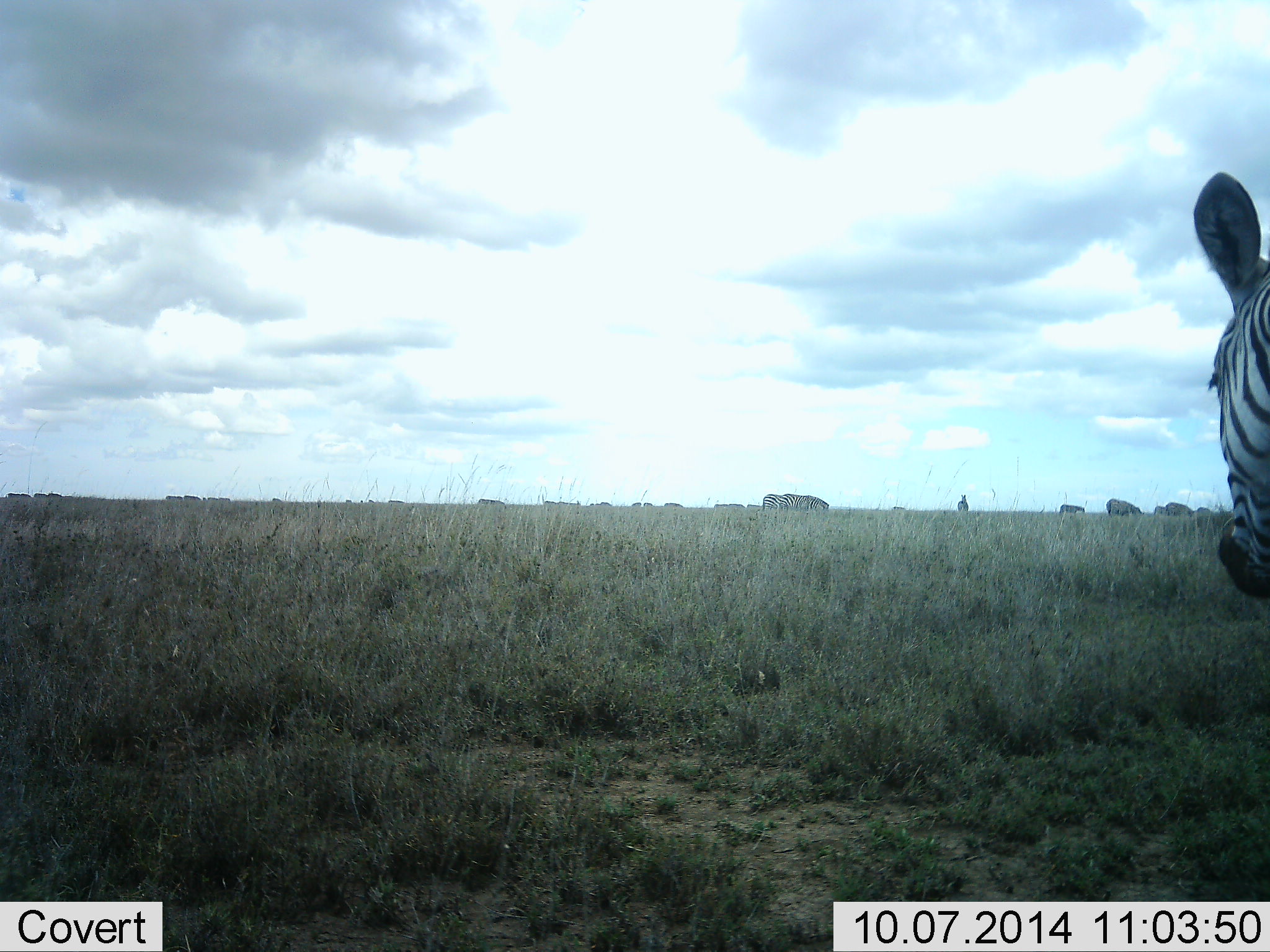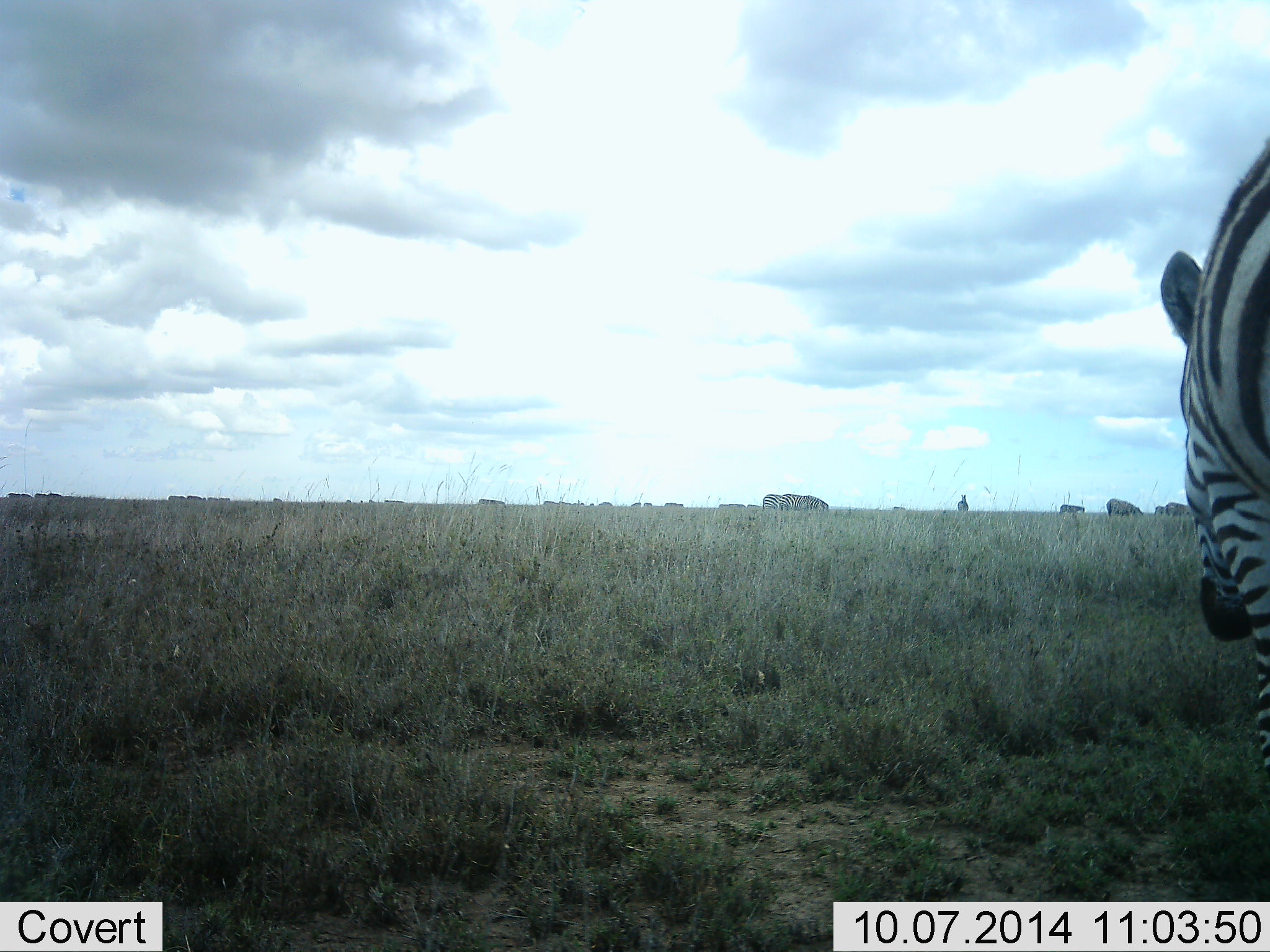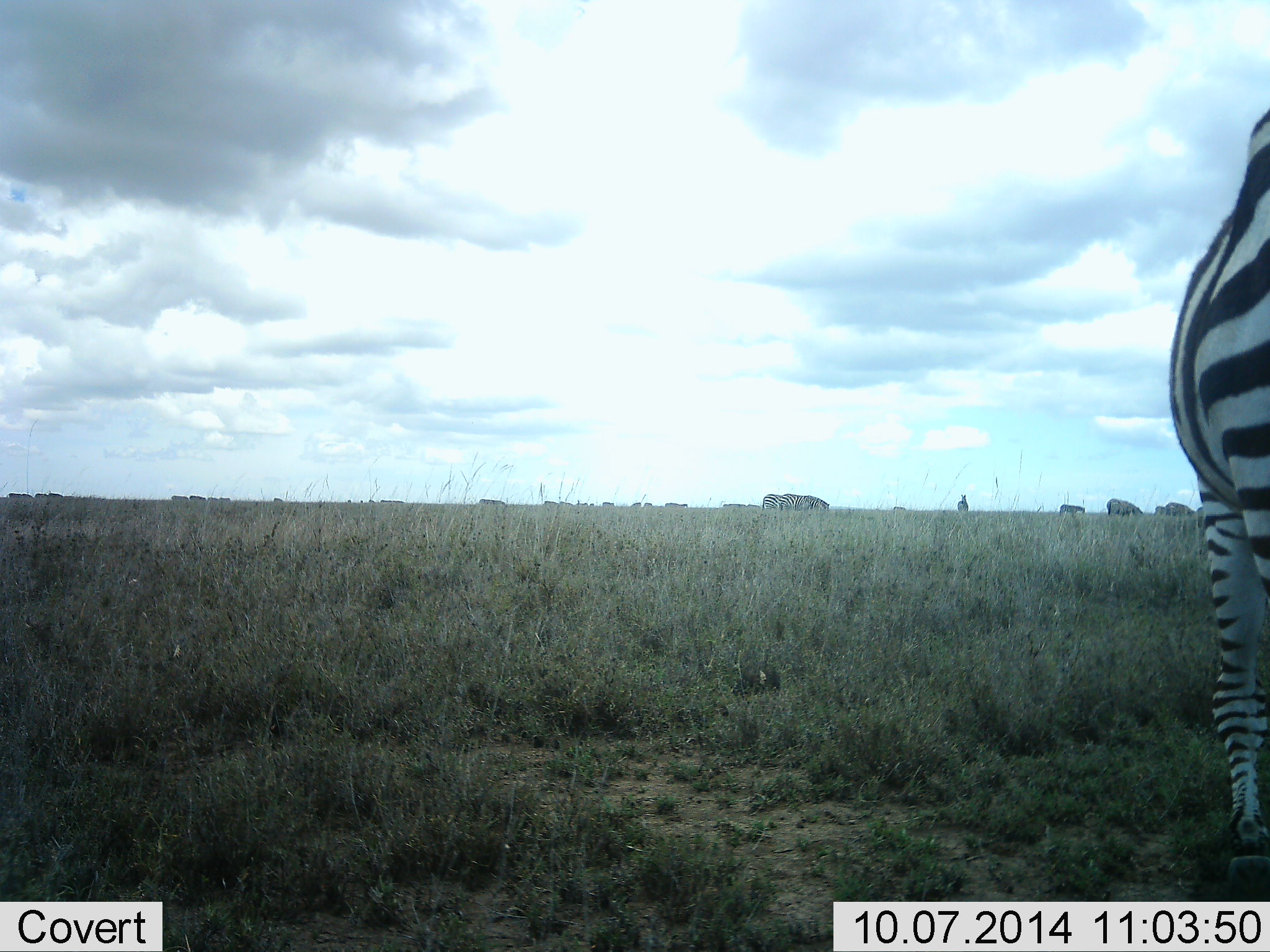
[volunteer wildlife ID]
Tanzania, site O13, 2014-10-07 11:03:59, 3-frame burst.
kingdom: Animalia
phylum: Chordata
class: Mammalia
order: Perissodactyla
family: Equidae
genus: Equus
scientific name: Equus quagga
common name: plains zebra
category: zebra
Zebra (plains zebra) (Equus quagga), count 1. Behavior (volunteer vote fractions): standing 60%, resting 0%, moving 70%, interacting 0%. Young present (vote fraction): 0%. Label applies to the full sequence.